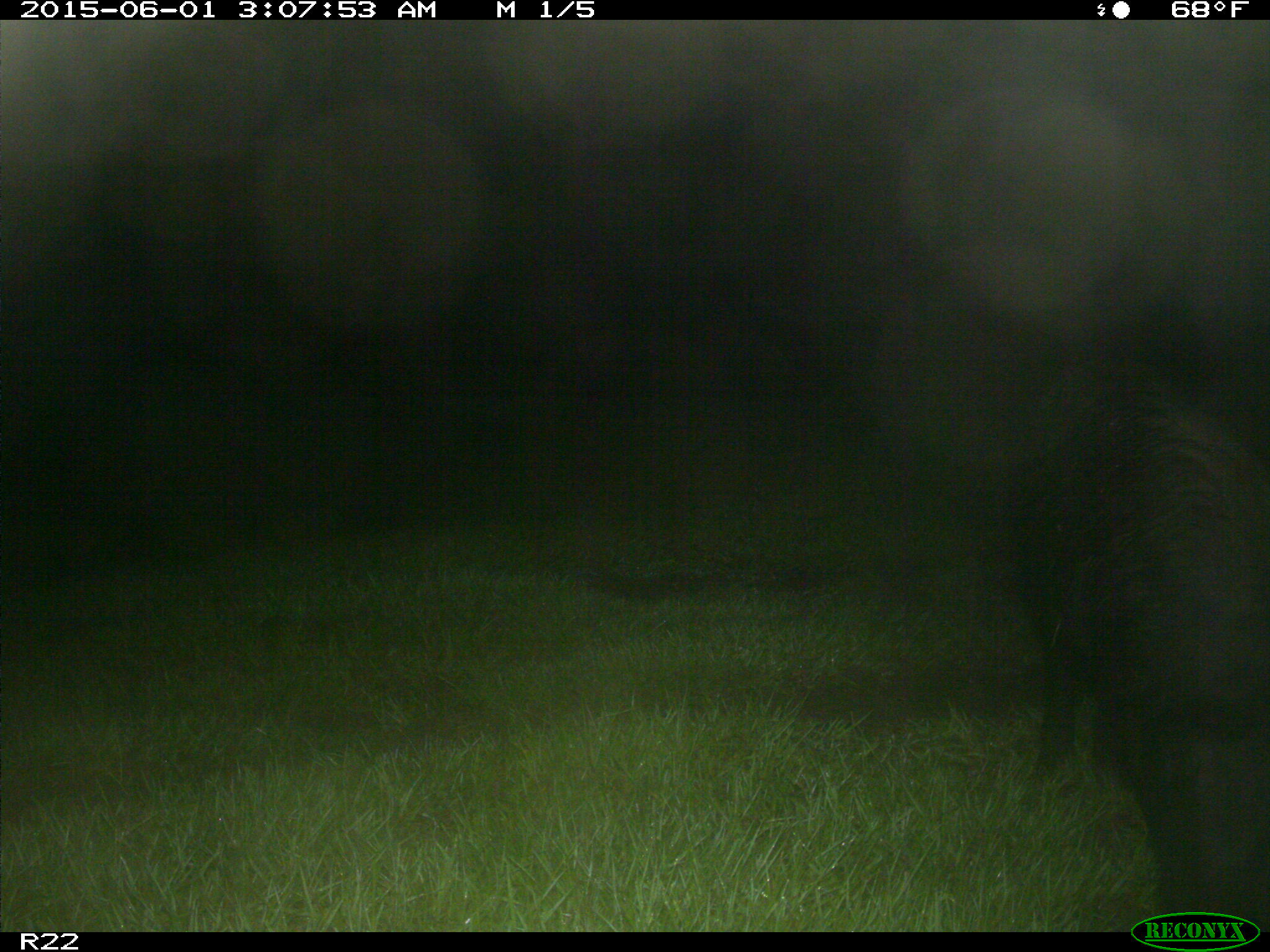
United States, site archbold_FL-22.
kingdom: Animalia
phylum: Chordata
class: Mammalia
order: Artiodactyla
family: Bovidae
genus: Bos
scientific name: Bos taurus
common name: domestic cow